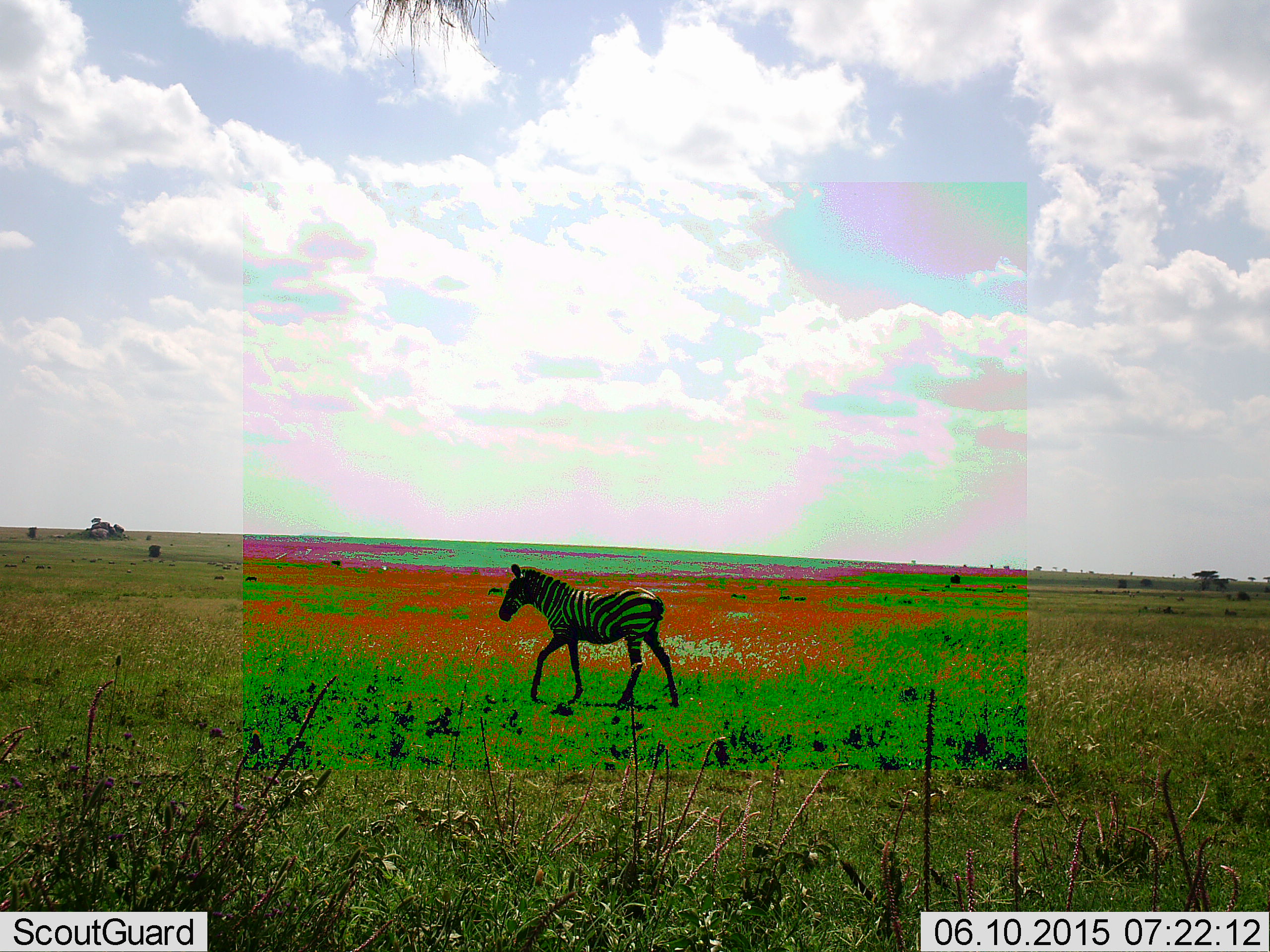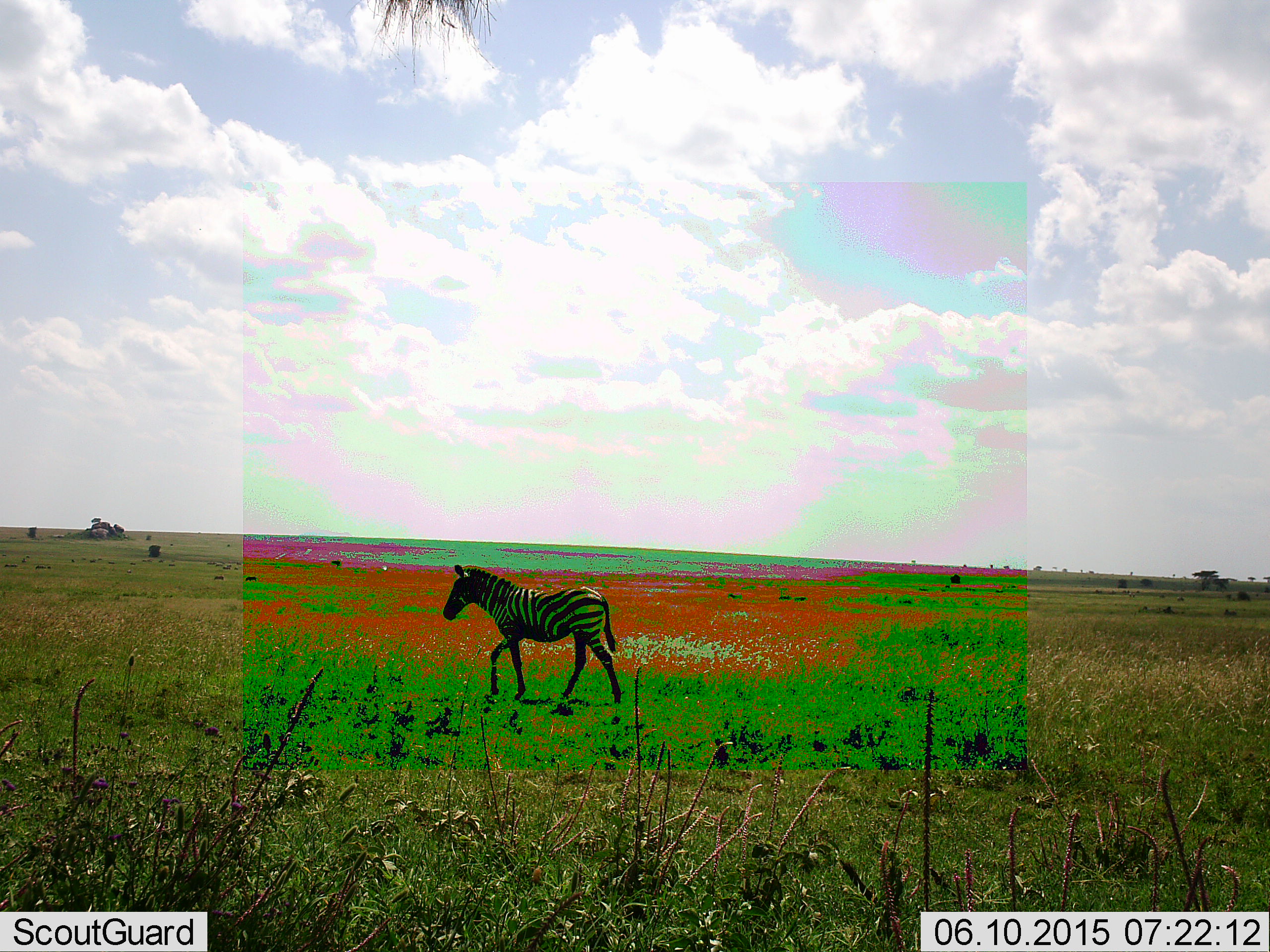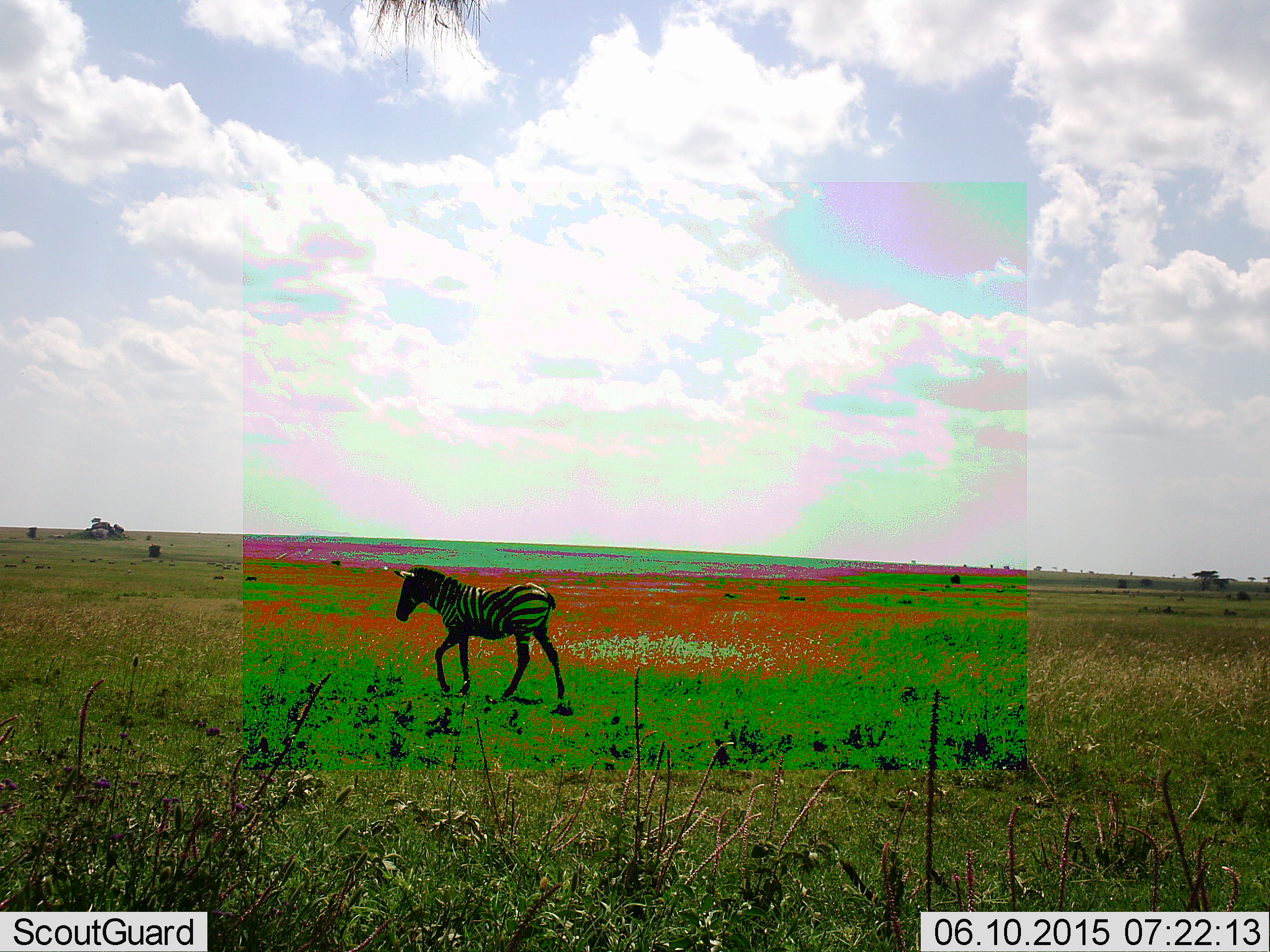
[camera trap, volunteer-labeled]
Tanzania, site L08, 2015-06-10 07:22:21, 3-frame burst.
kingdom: Animalia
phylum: Chordata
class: Mammalia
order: Perissodactyla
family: Equidae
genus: Equus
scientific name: Equus quagga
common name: plains zebra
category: zebra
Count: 1.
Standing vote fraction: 0%.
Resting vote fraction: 0%.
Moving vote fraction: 100%.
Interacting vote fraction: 0%.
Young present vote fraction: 0%.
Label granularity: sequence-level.